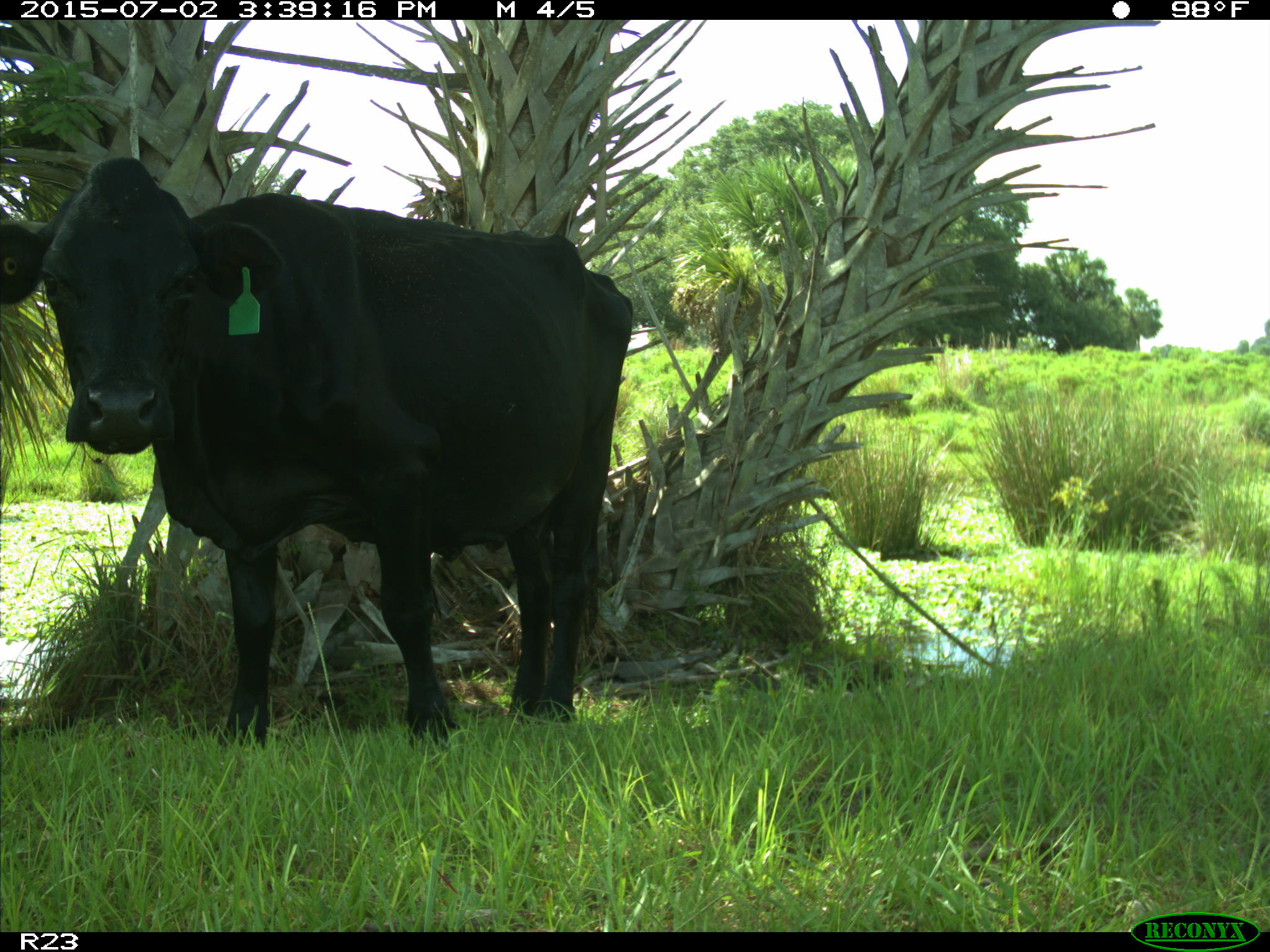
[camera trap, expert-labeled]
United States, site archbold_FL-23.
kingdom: Animalia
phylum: Chordata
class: Mammalia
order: Artiodactyla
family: Bovidae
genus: Bos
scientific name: Bos taurus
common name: domestic cow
Bos taurus (domestic cow).